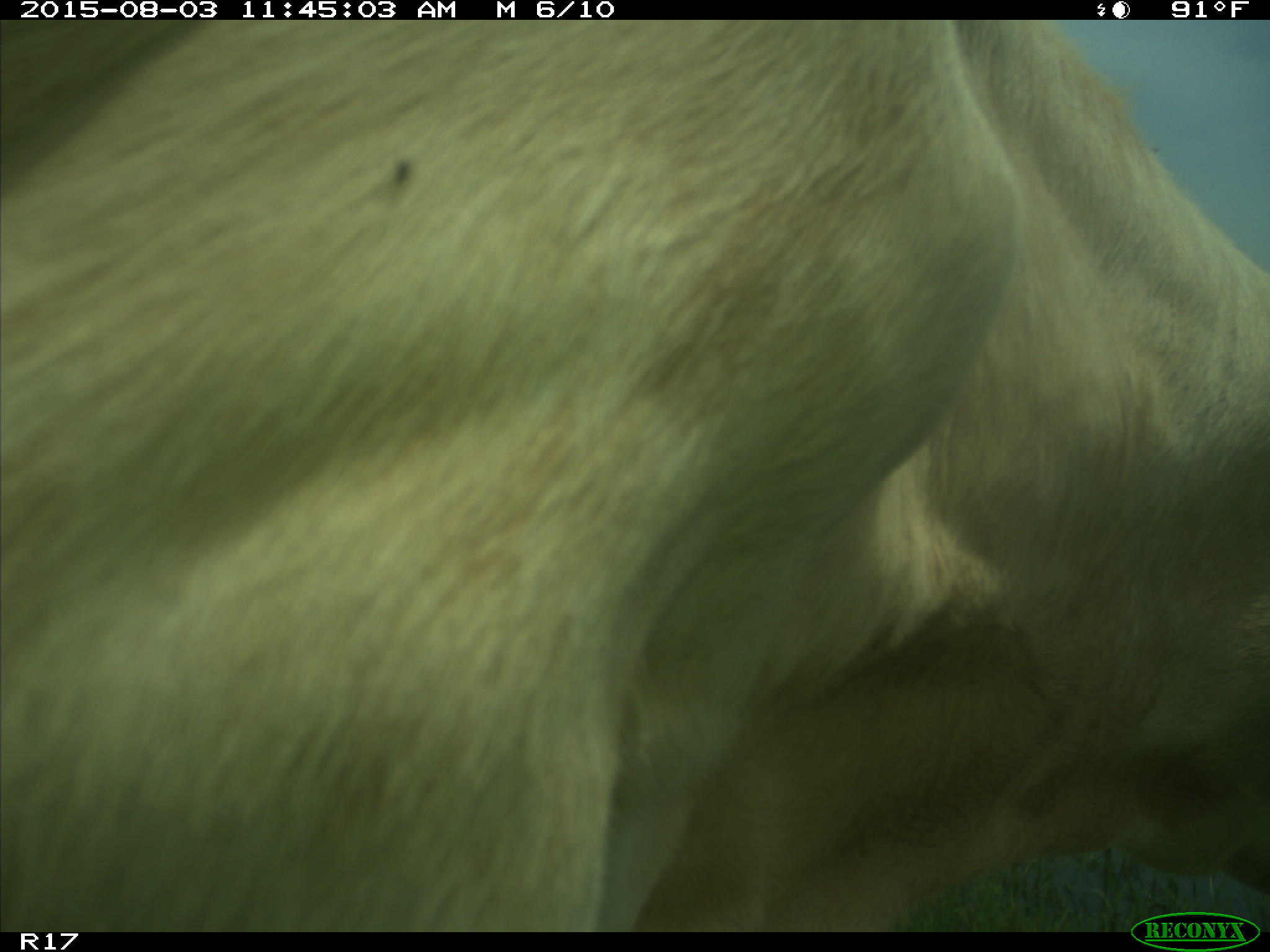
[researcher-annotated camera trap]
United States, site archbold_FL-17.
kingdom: Animalia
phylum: Chordata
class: Mammalia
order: Artiodactyla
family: Bovidae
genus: Bos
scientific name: Bos taurus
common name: domestic cow